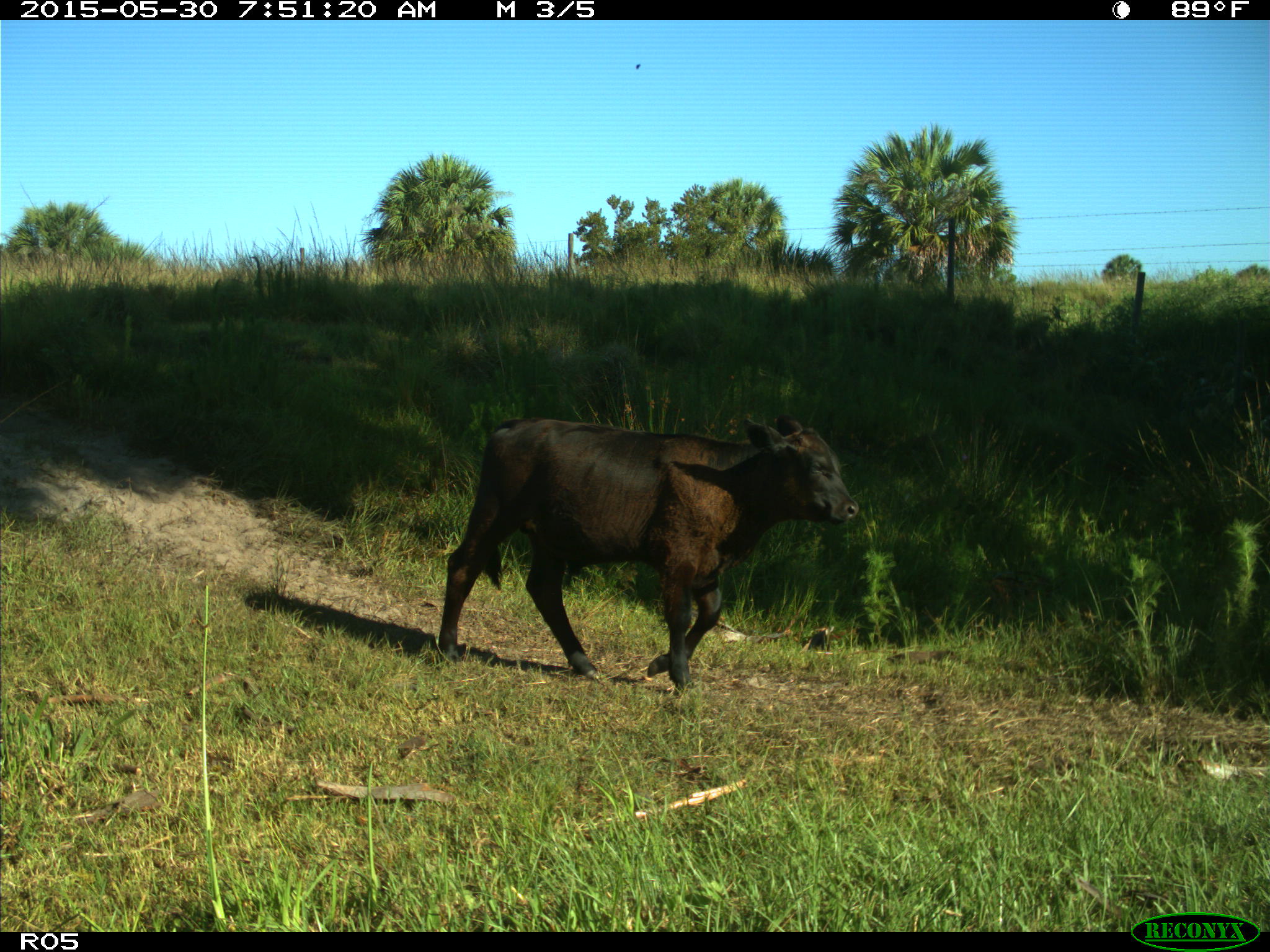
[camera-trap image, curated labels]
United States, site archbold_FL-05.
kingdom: Animalia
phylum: Chordata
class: Mammalia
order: Artiodactyla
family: Bovidae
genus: Bos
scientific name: Bos taurus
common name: domestic cow